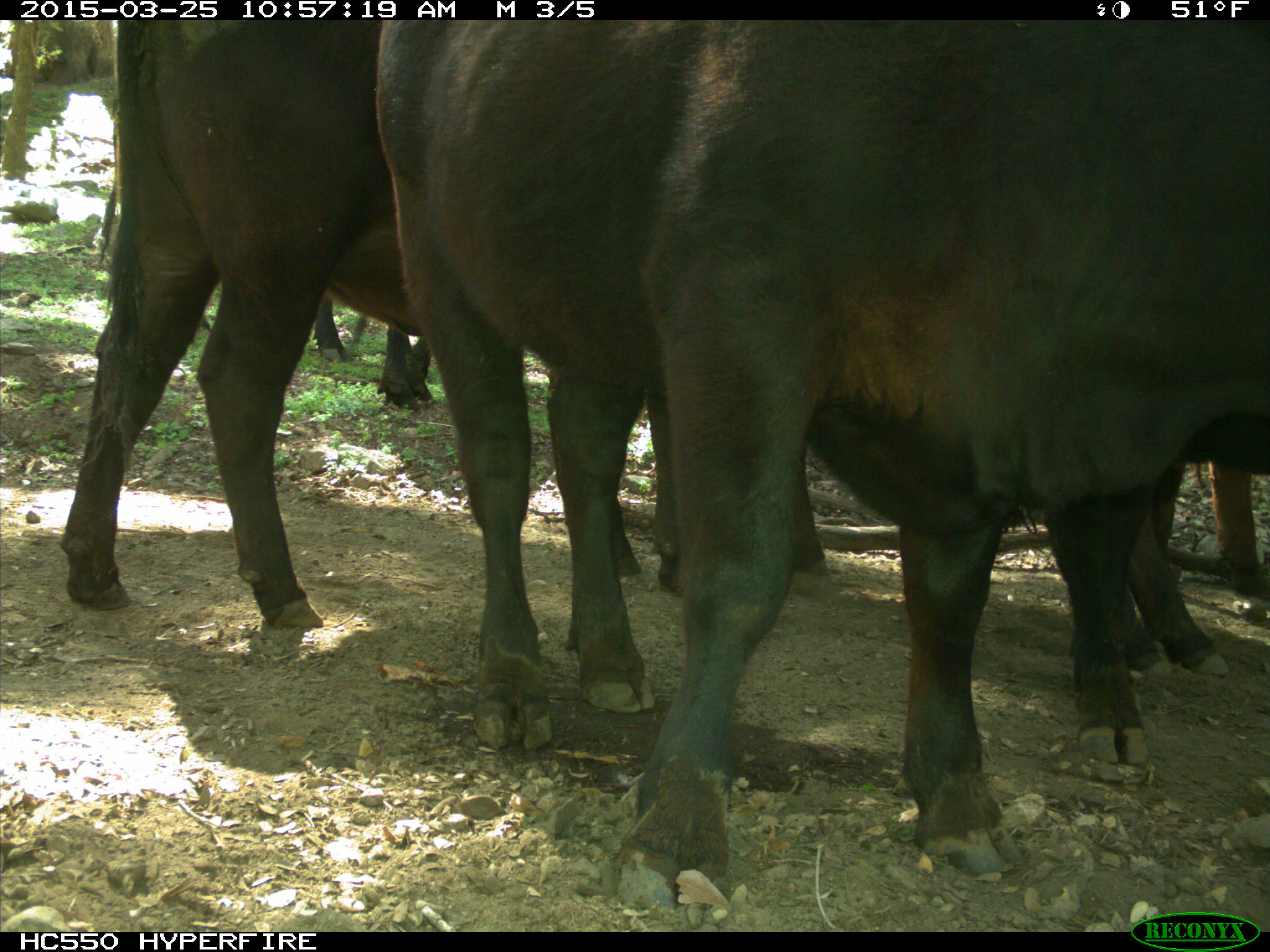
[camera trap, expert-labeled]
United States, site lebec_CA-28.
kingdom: Animalia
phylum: Chordata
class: Mammalia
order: Artiodactyla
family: Bovidae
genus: Bos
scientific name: Bos taurus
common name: domestic cow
Bos taurus (domestic cow).